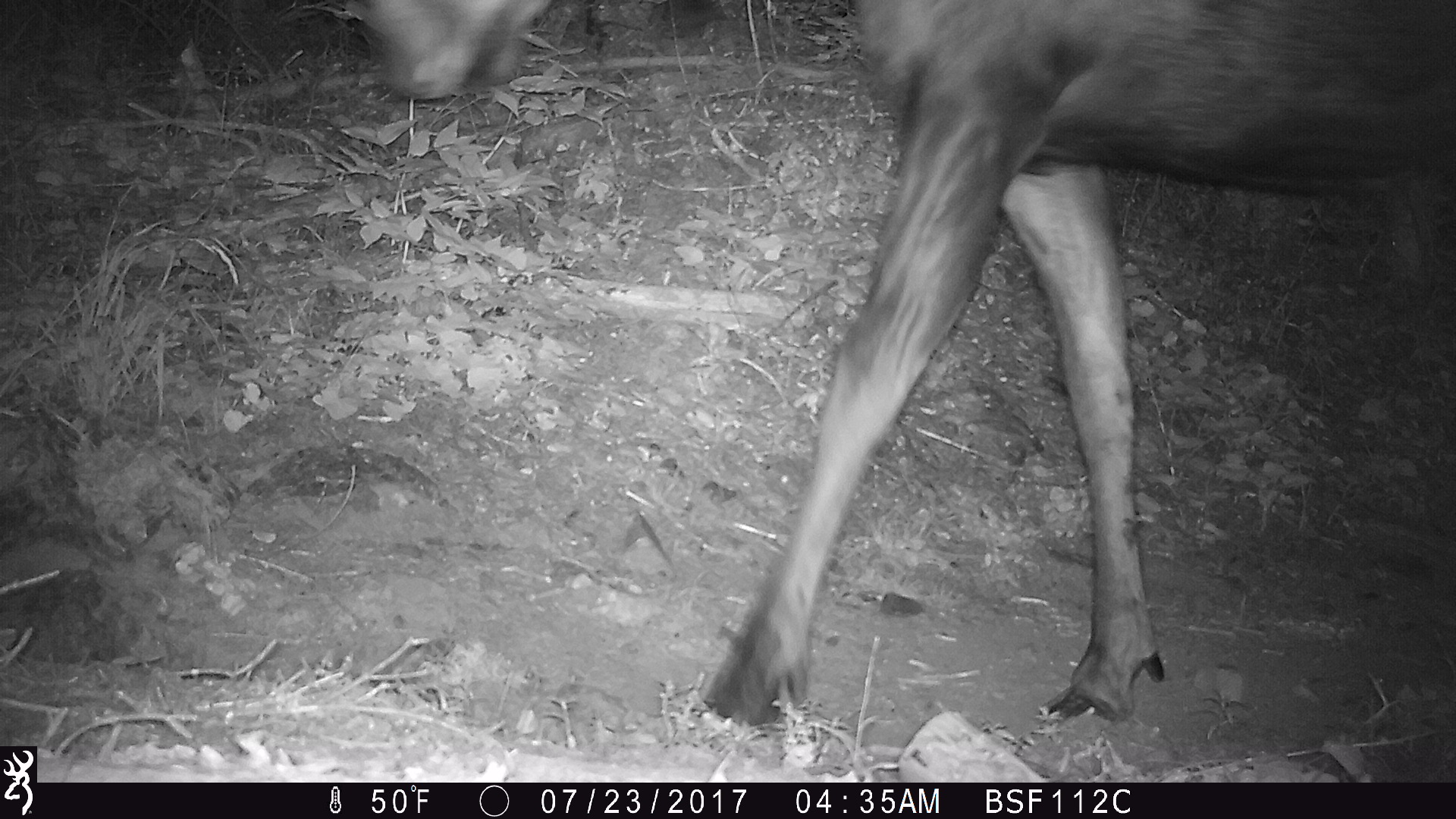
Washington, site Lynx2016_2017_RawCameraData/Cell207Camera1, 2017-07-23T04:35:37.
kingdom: Animalia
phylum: Chordata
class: Mammalia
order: Artiodactyla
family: Cervidae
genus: Alces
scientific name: Alces alces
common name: moose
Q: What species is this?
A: Alces alces (moose).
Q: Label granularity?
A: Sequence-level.